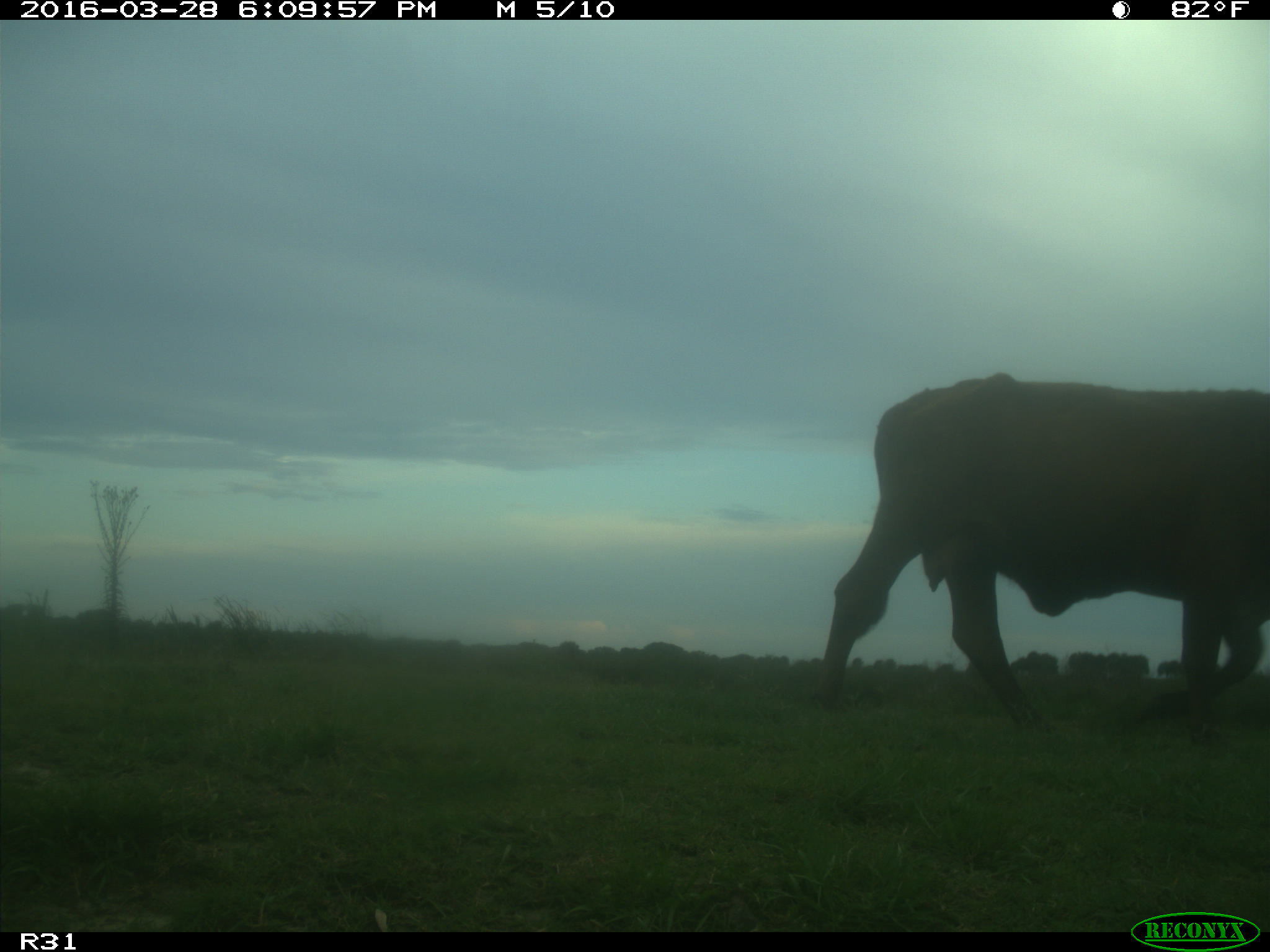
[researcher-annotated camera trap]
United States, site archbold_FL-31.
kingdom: Animalia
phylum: Chordata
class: Mammalia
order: Artiodactyla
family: Bovidae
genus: Bos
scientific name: Bos taurus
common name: domestic cow